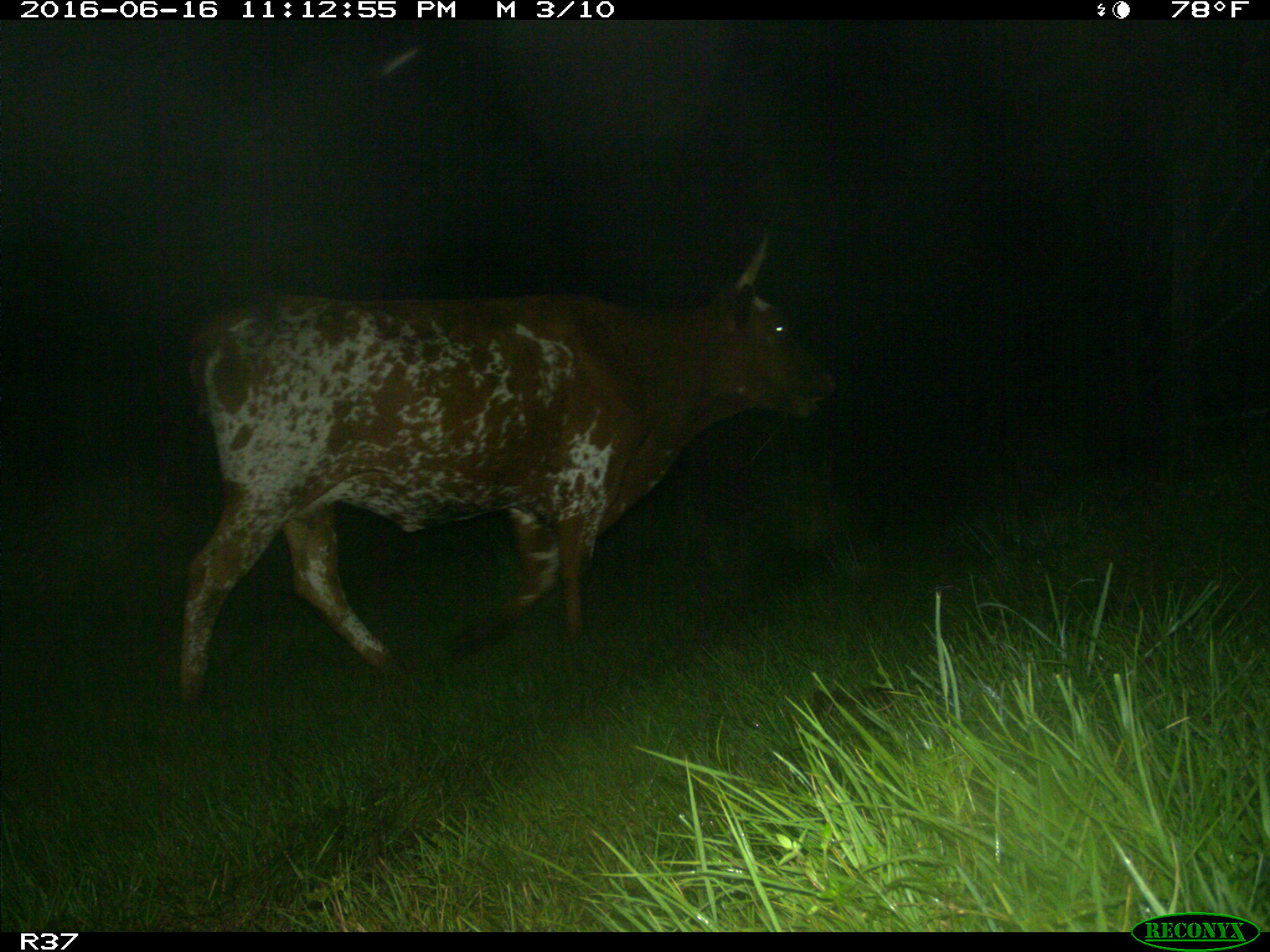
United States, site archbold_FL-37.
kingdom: Animalia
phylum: Chordata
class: Mammalia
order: Artiodactyla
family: Bovidae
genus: Bos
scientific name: Bos taurus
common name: domestic cow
Bos taurus (domestic cow).